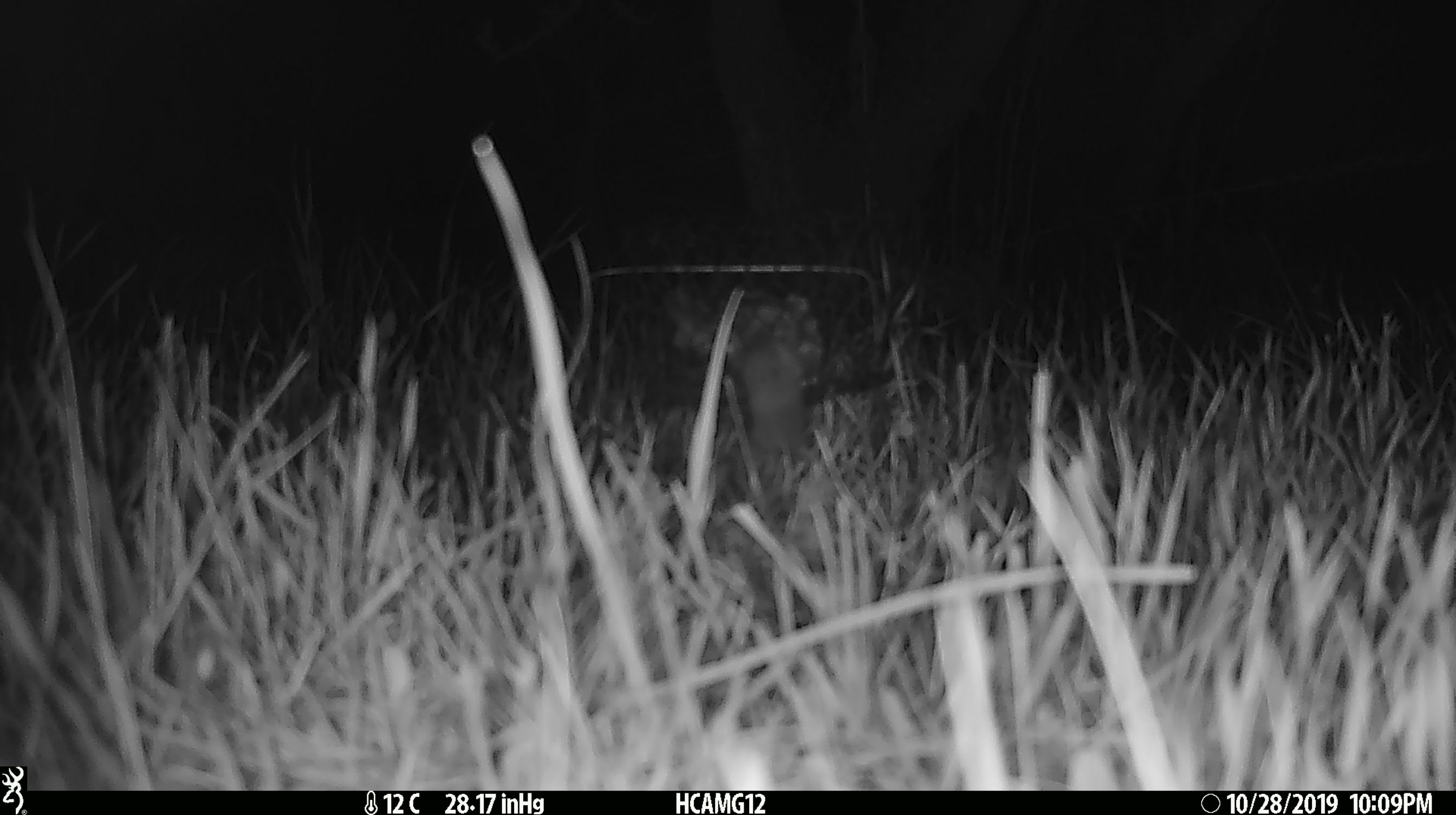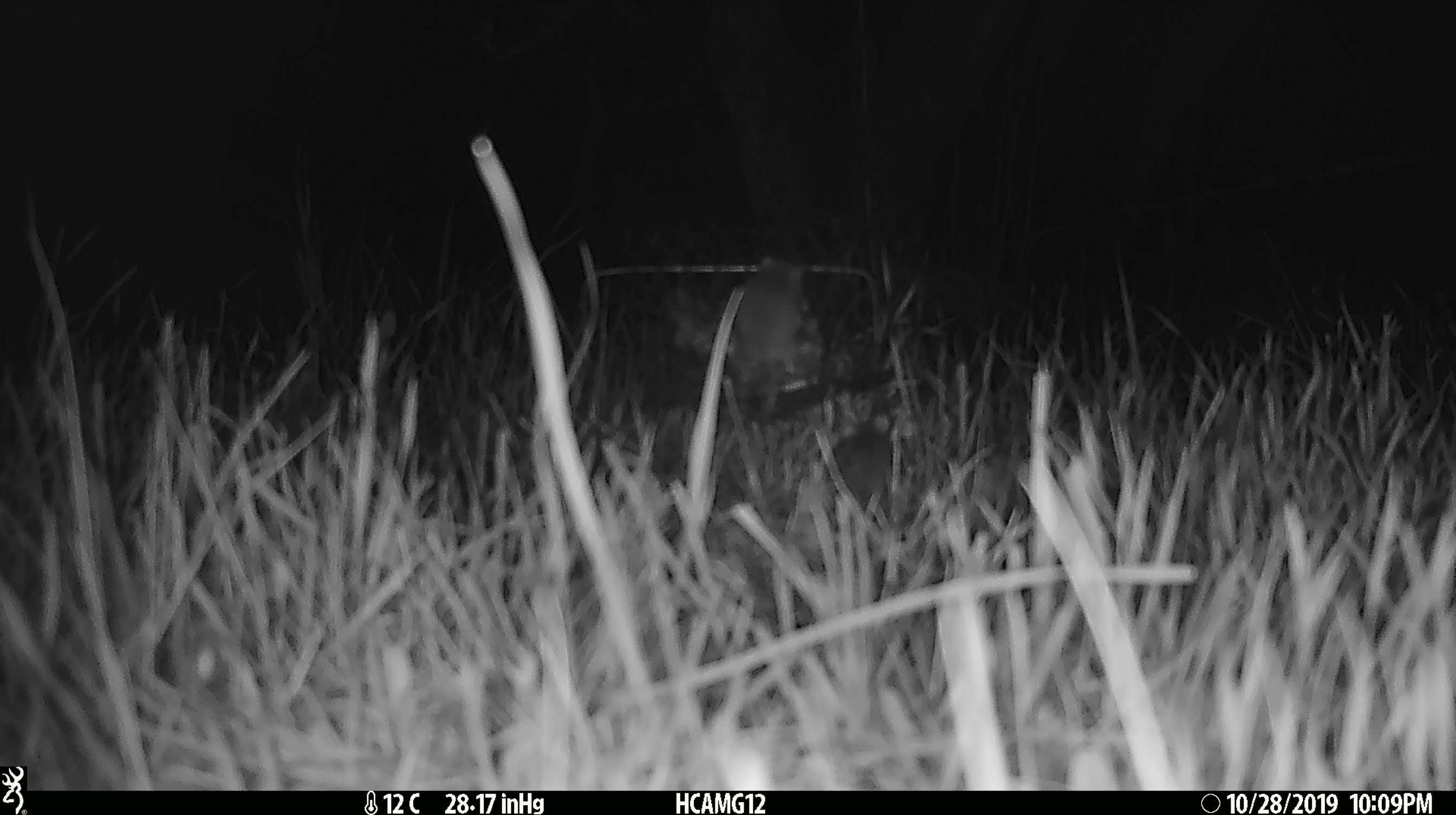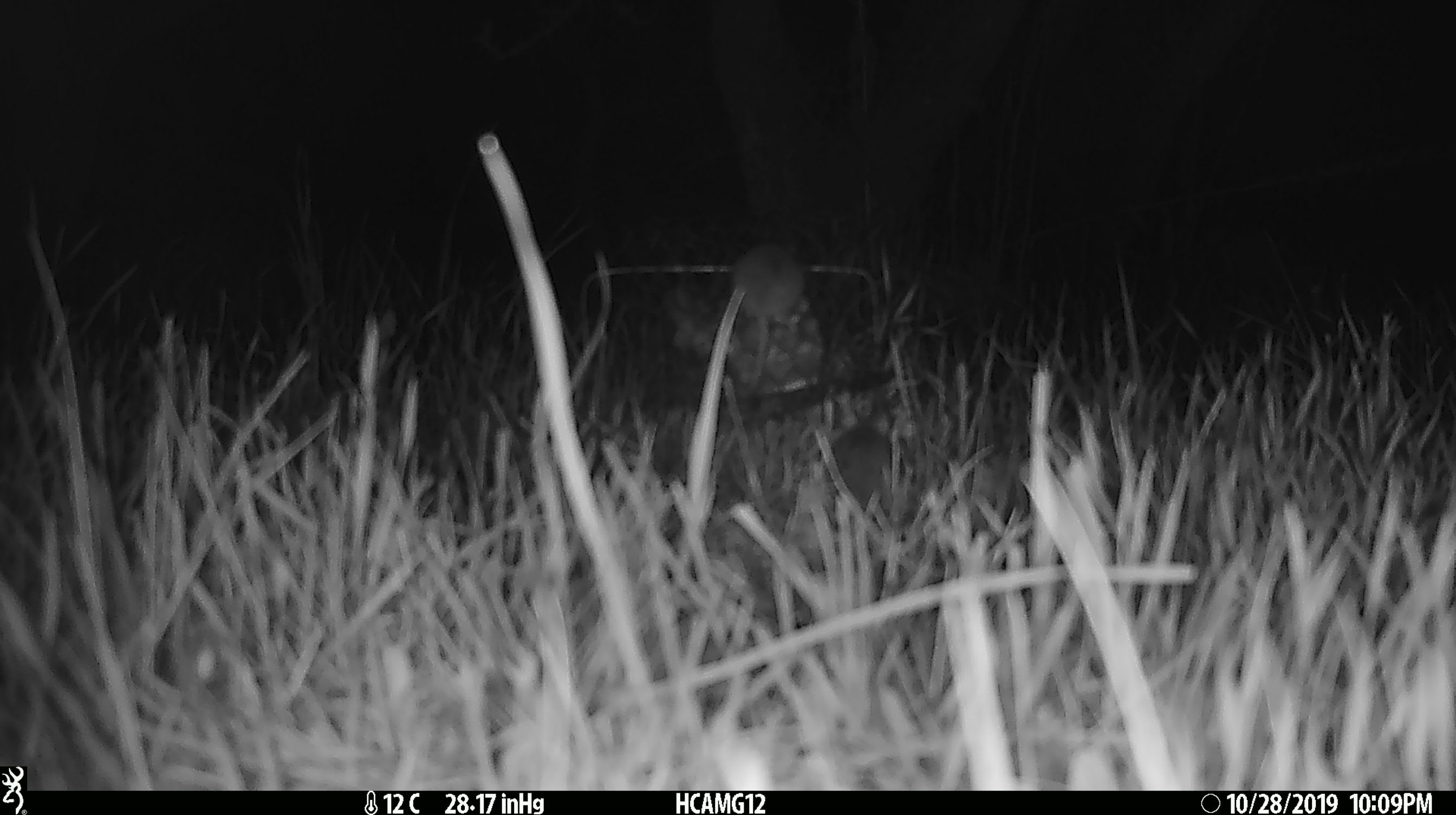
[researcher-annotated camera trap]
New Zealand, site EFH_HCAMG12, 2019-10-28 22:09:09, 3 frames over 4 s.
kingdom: Animalia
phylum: Chordata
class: Mammalia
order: Rodentia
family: Muridae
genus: Mus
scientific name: Mus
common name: mouse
Mouse (Mus).